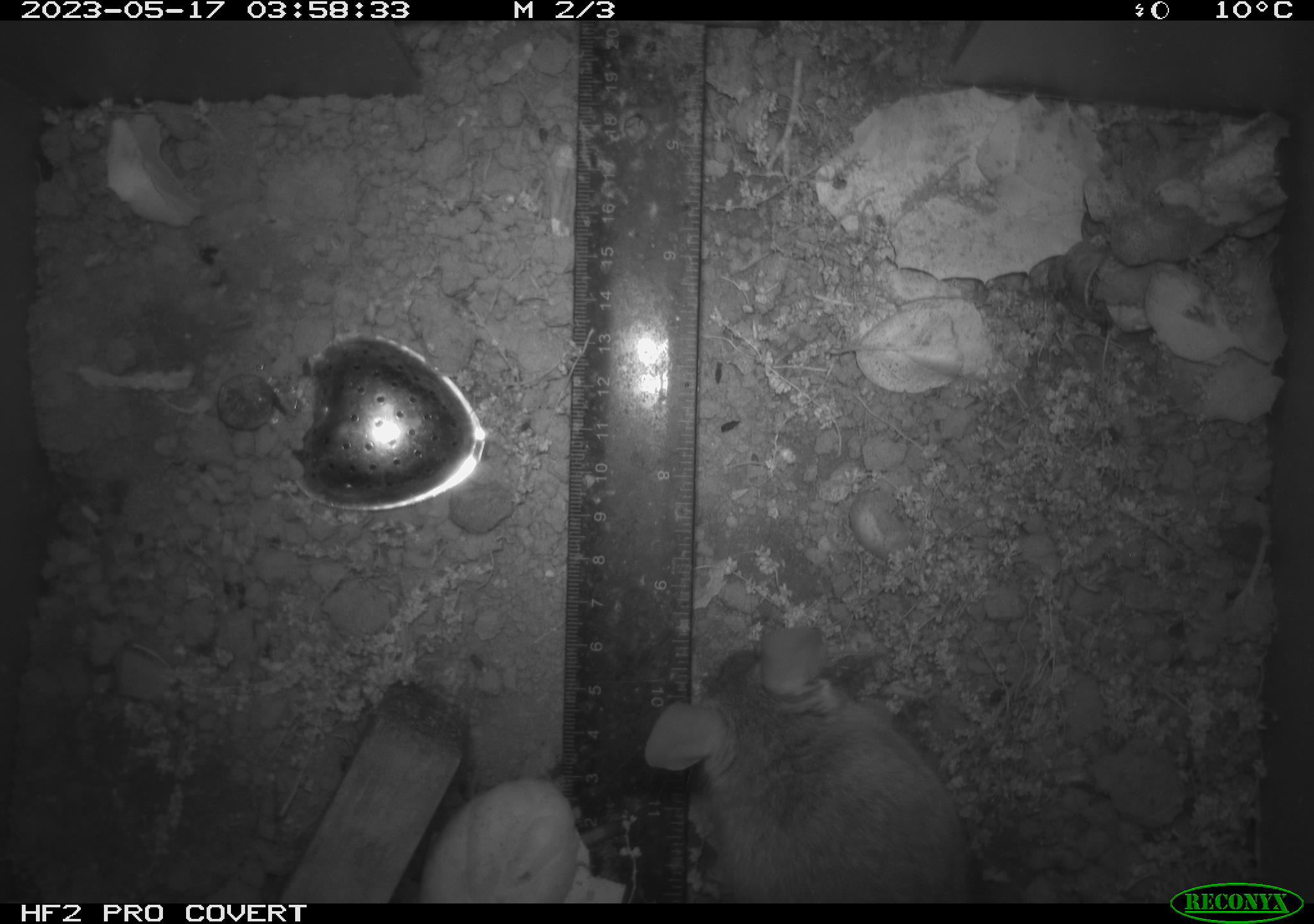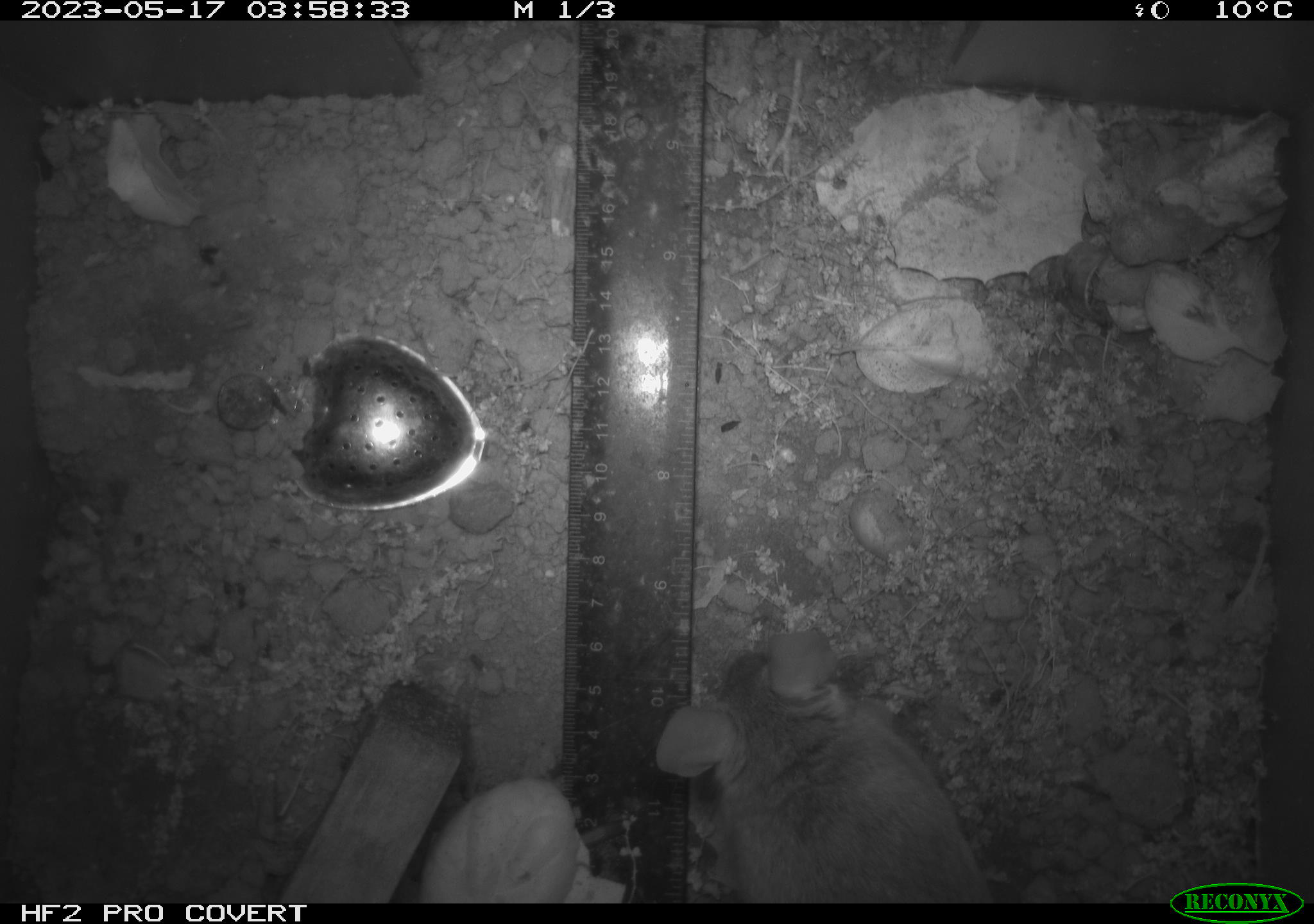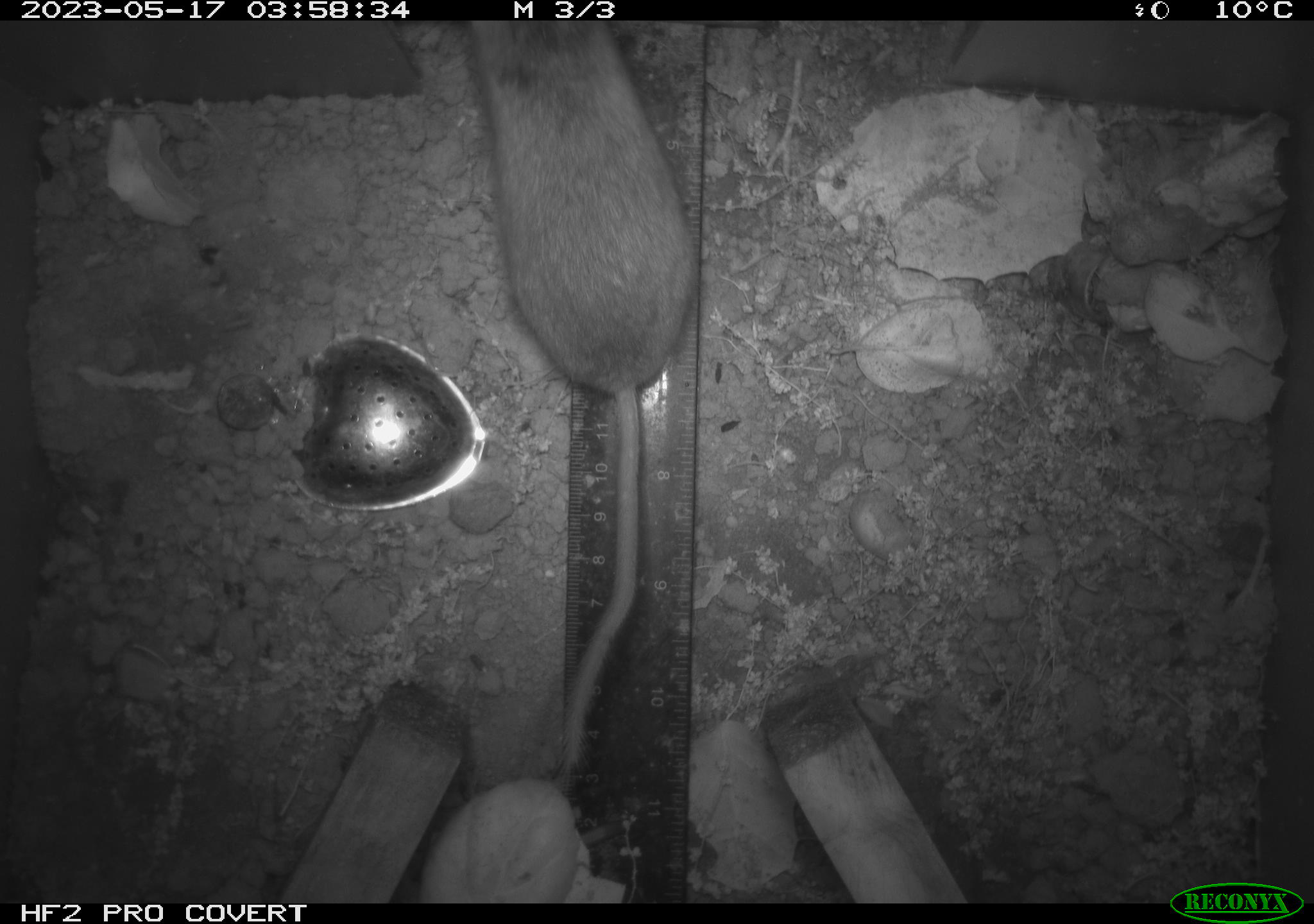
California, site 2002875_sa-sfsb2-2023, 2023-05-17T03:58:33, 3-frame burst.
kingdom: Animalia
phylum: Chordata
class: Mammalia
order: Rodentia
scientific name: Rodentia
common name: mouse species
Mouse species (Rodentia).